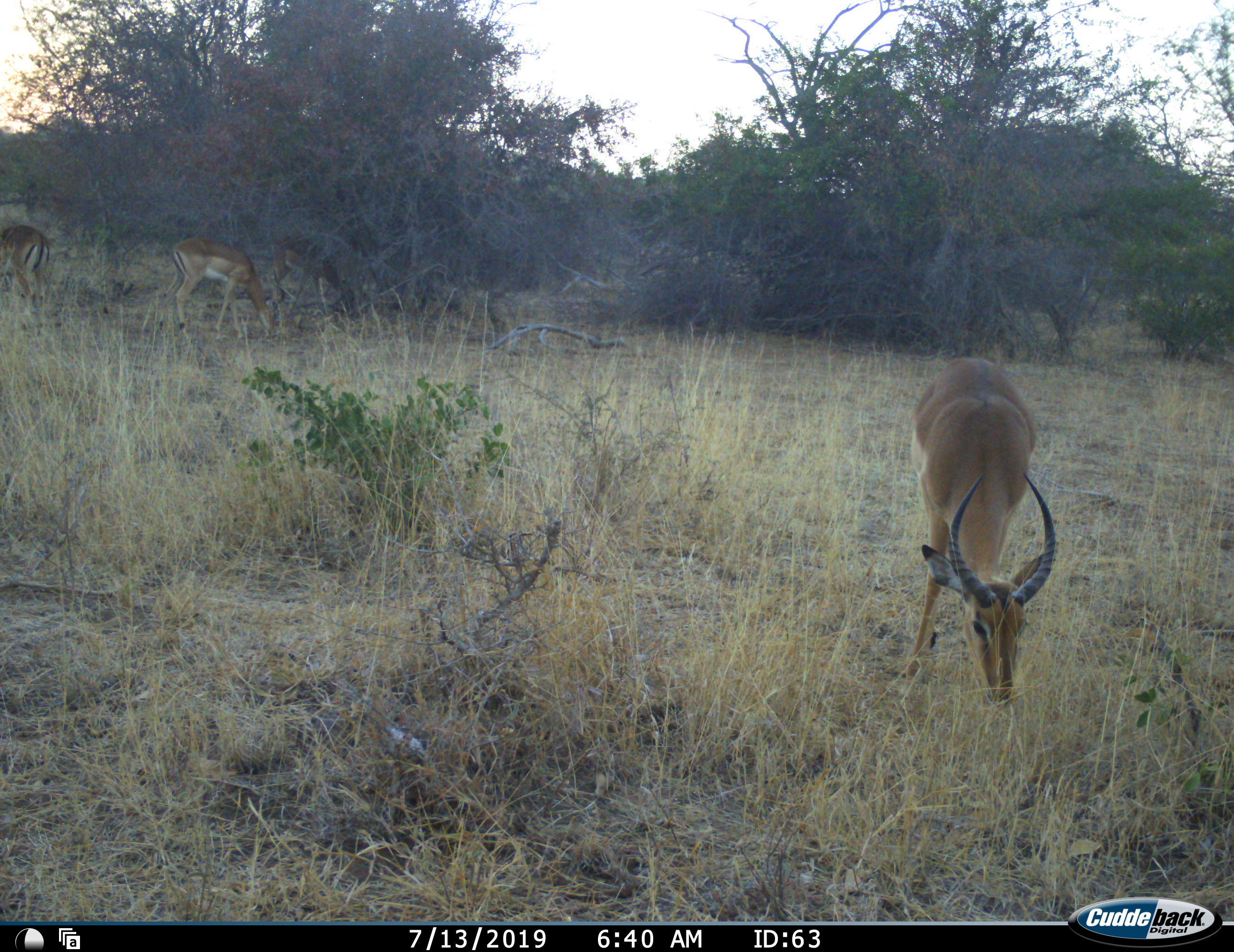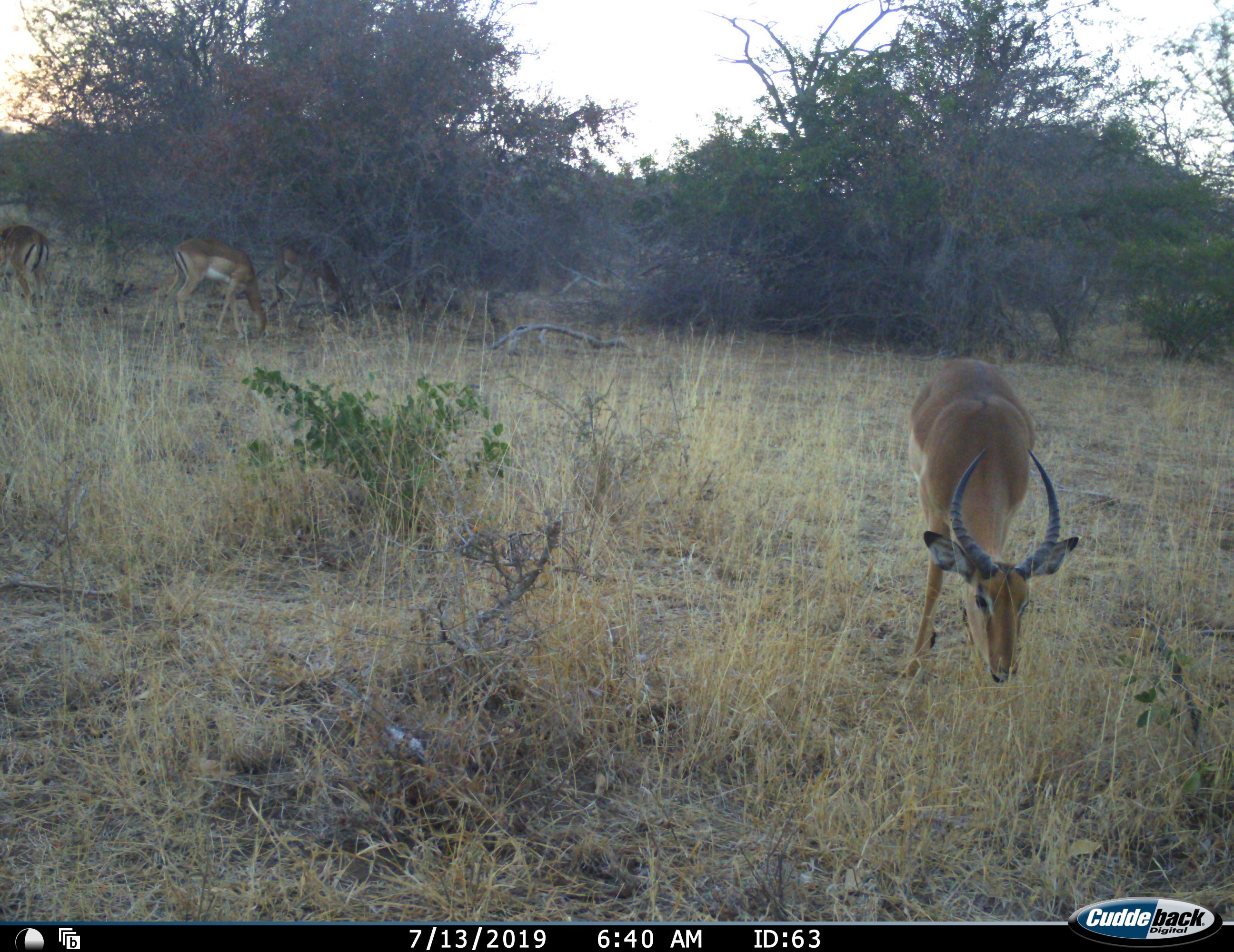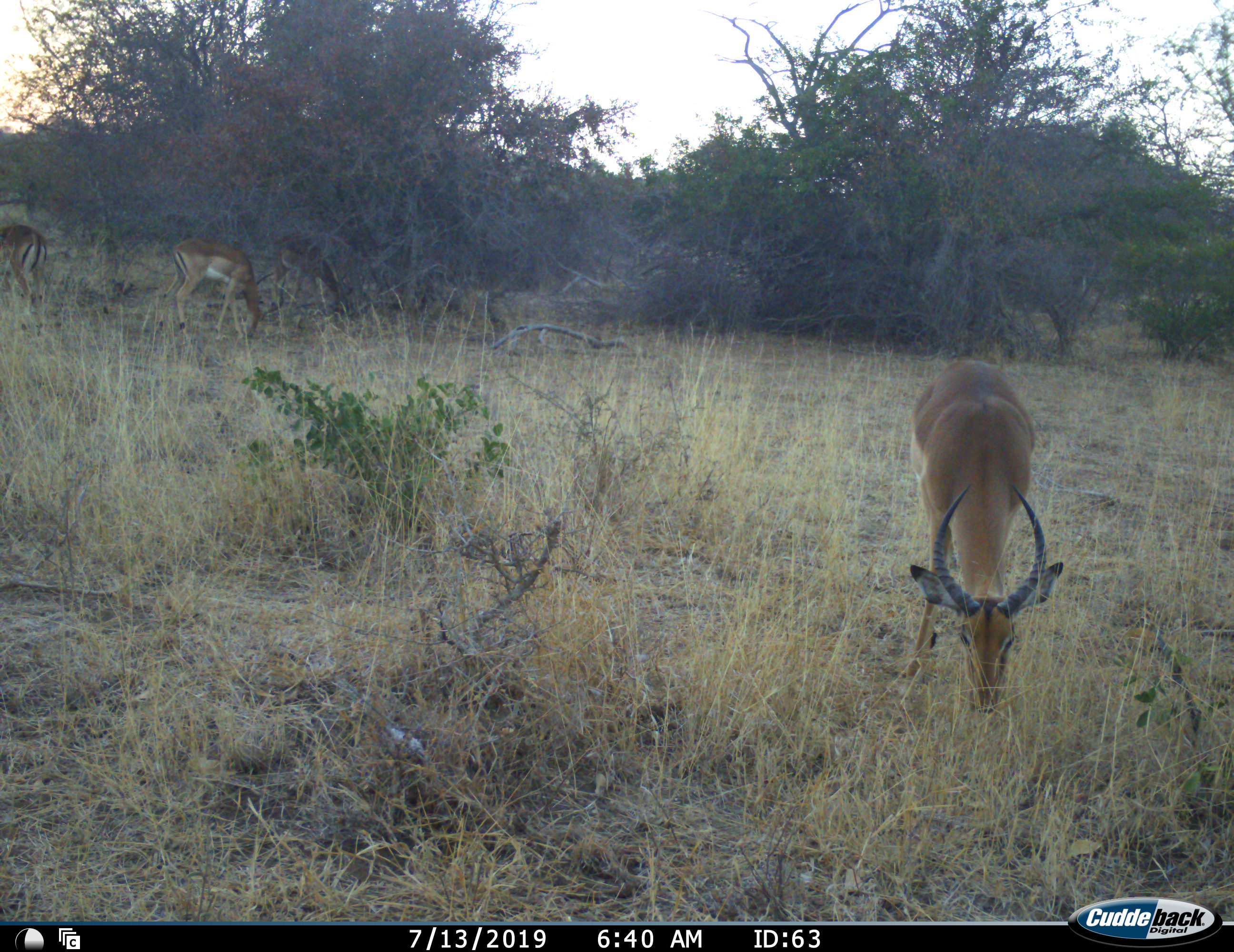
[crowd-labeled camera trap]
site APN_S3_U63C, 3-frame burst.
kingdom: Animalia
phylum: Chordata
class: Mammalia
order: Artiodactyla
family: Bovidae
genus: Aepyceros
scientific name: Aepyceros melampus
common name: impala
Impala (Aepyceros melampus), count 4. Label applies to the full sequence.